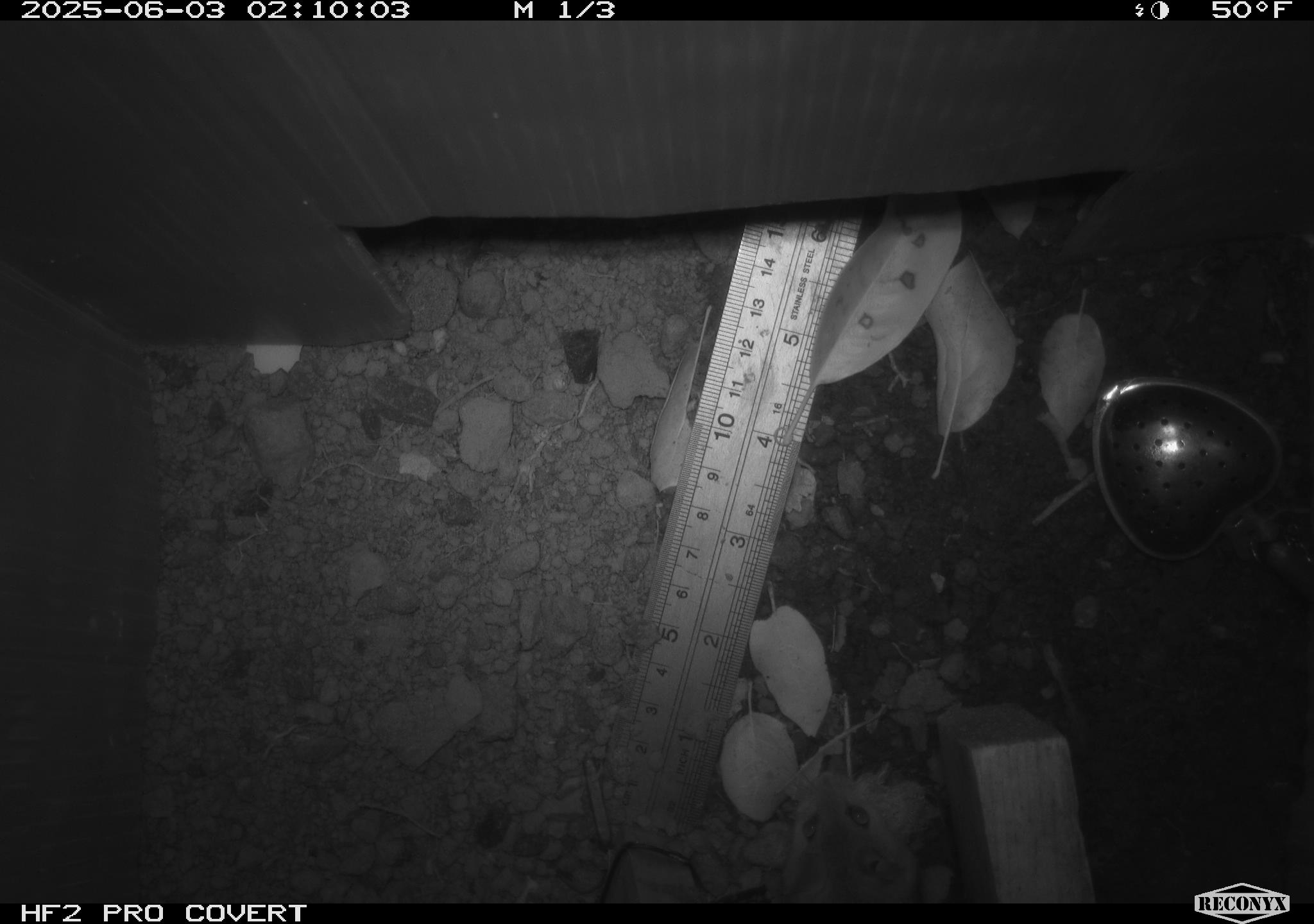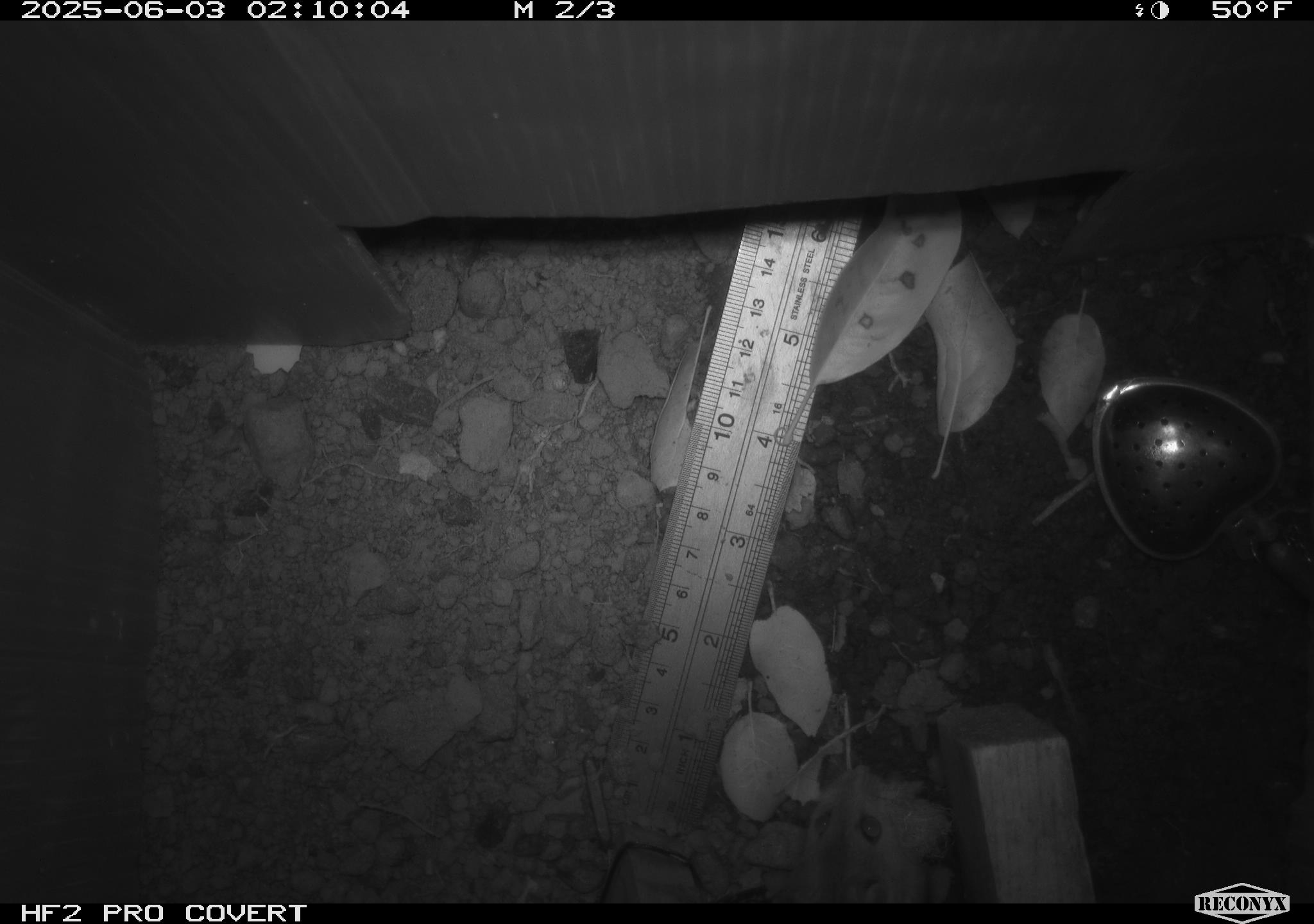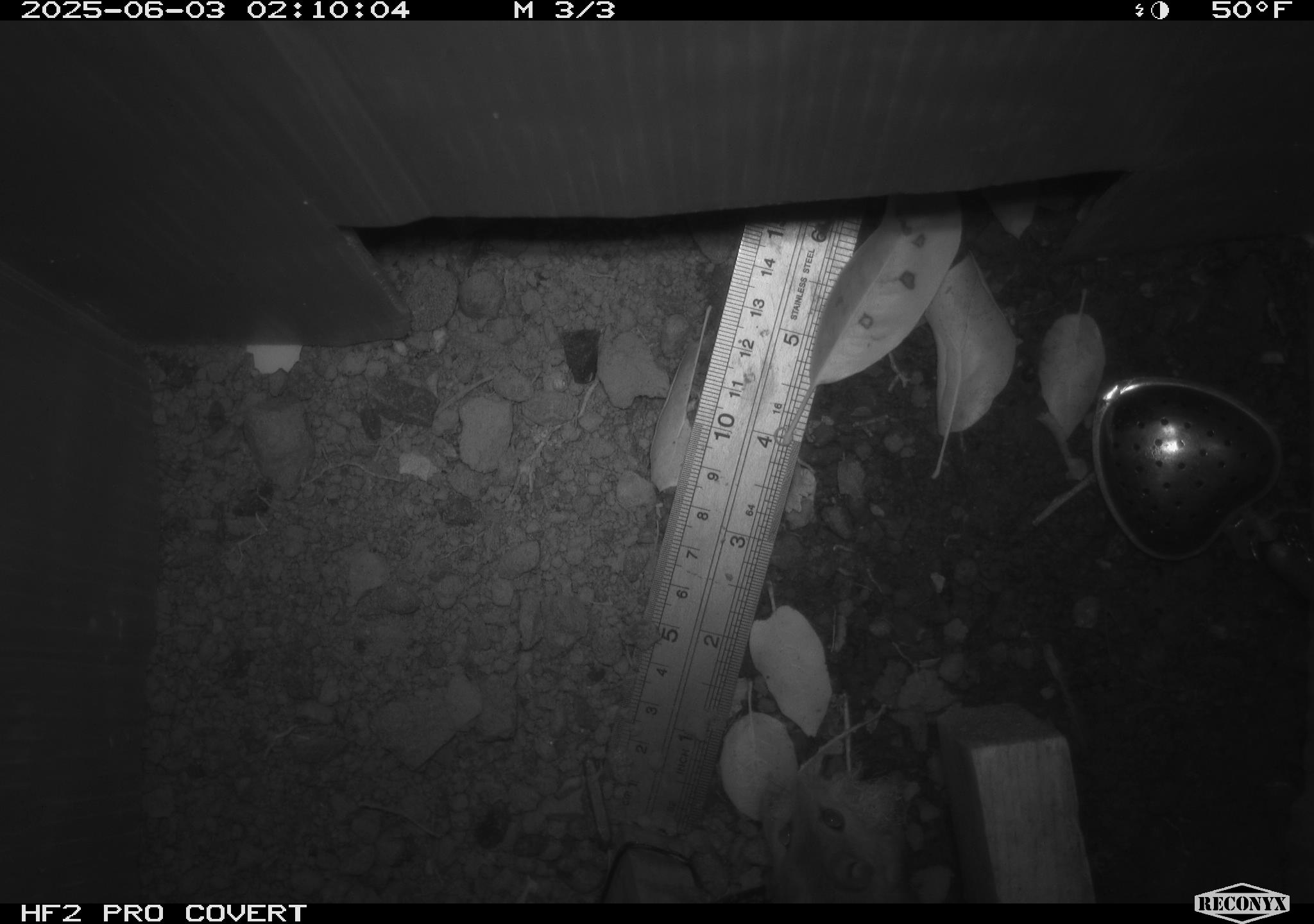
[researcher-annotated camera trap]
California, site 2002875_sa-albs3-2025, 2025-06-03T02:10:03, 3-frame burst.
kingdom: Animalia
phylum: Chordata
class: Mammalia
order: Rodentia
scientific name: Rodentia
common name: mouse species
Mouse species (Rodentia).